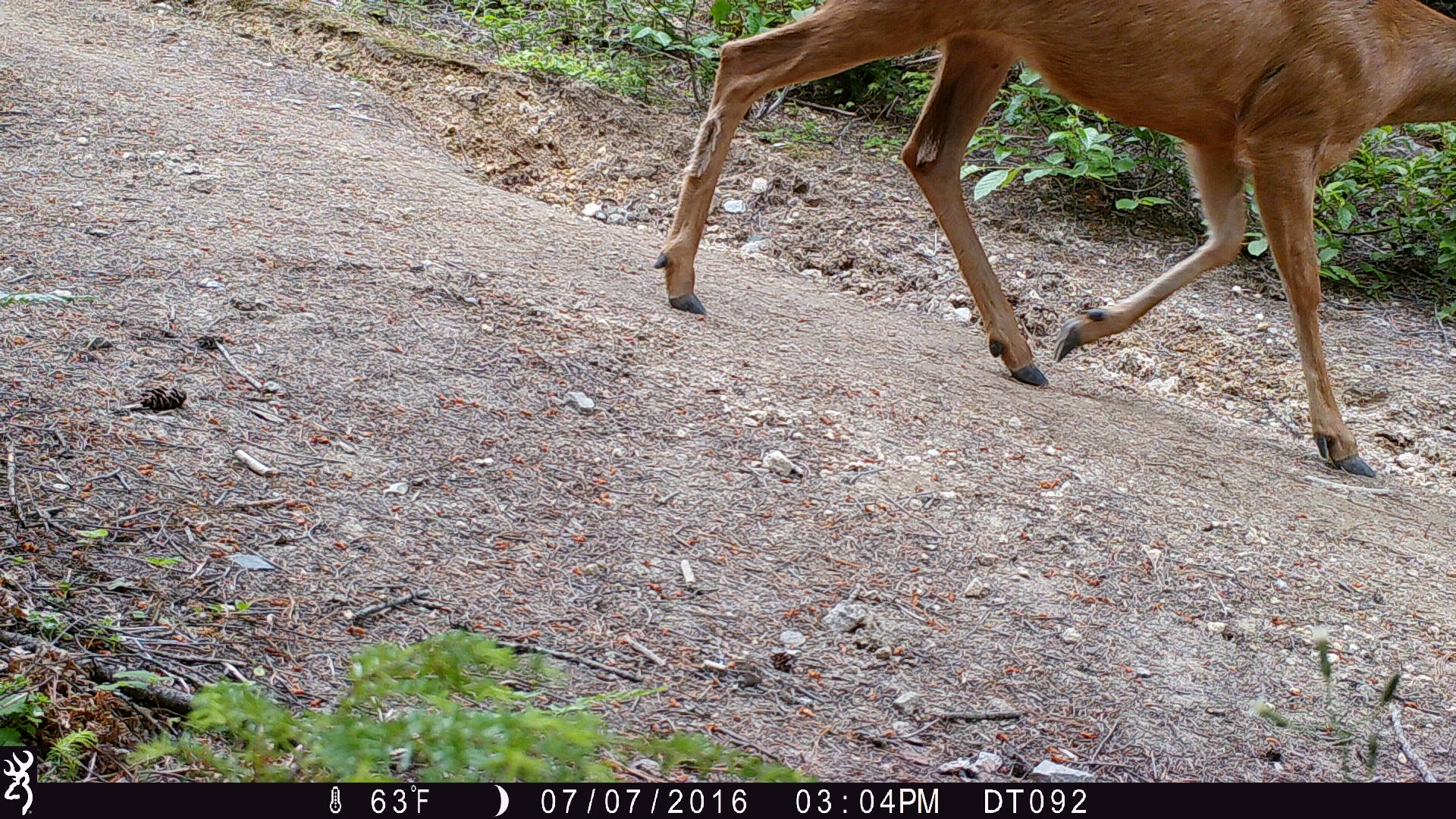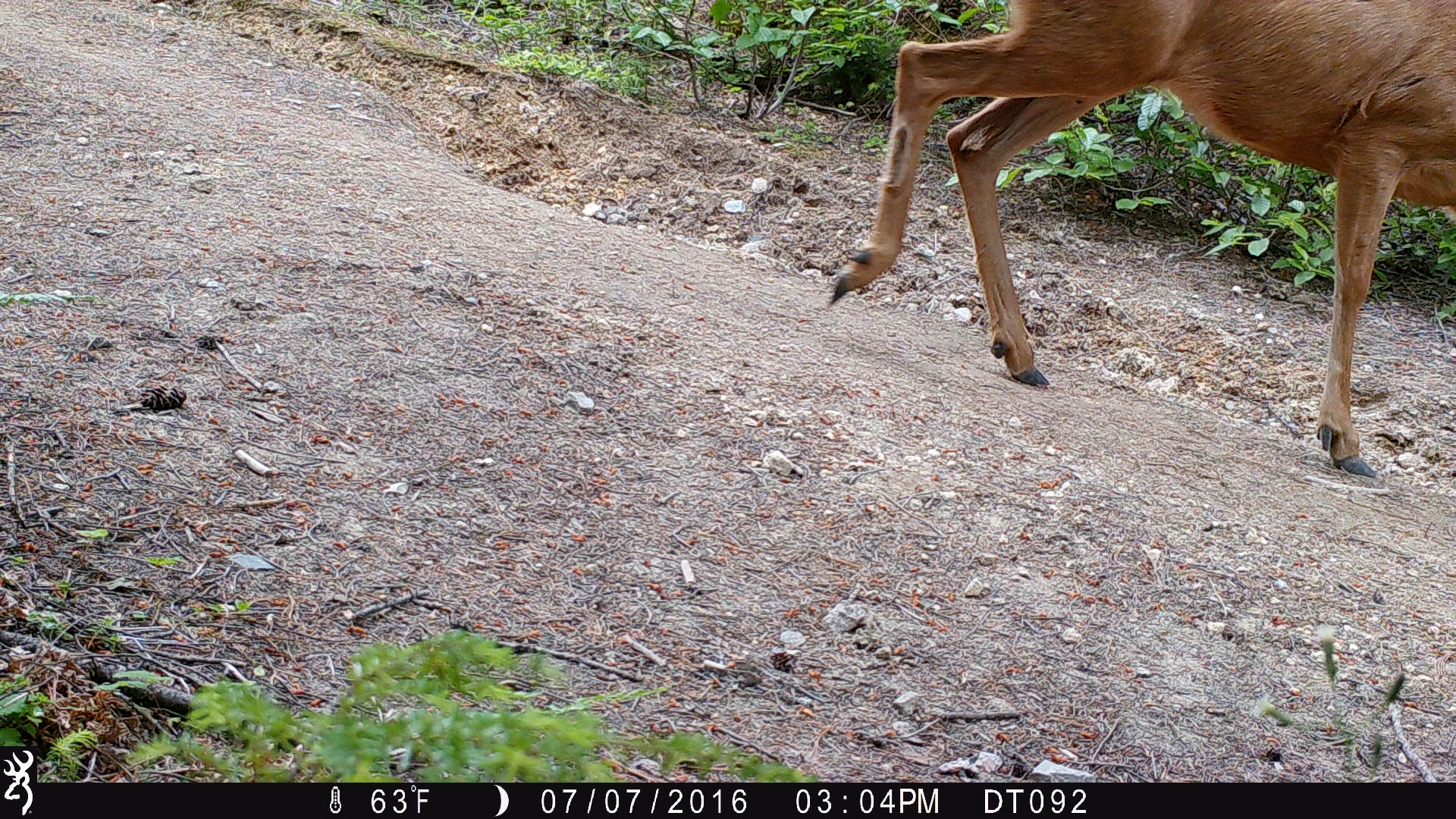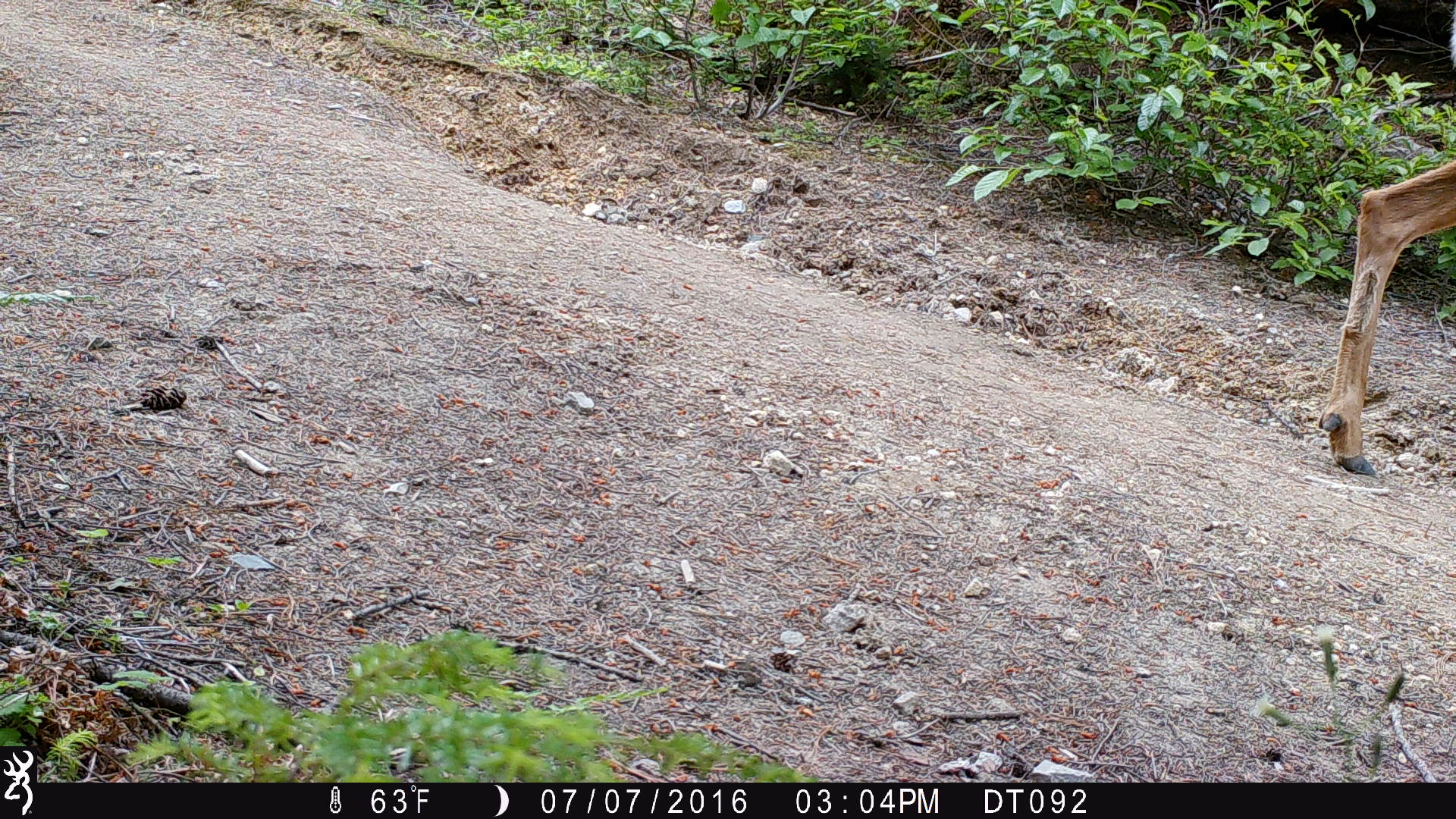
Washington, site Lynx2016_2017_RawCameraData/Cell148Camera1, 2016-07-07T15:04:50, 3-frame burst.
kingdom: Animalia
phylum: Chordata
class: Mammalia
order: Artiodactyla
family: Cervidae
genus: Odocoileus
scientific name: Odocoileus hemionus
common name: mule deer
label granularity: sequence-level